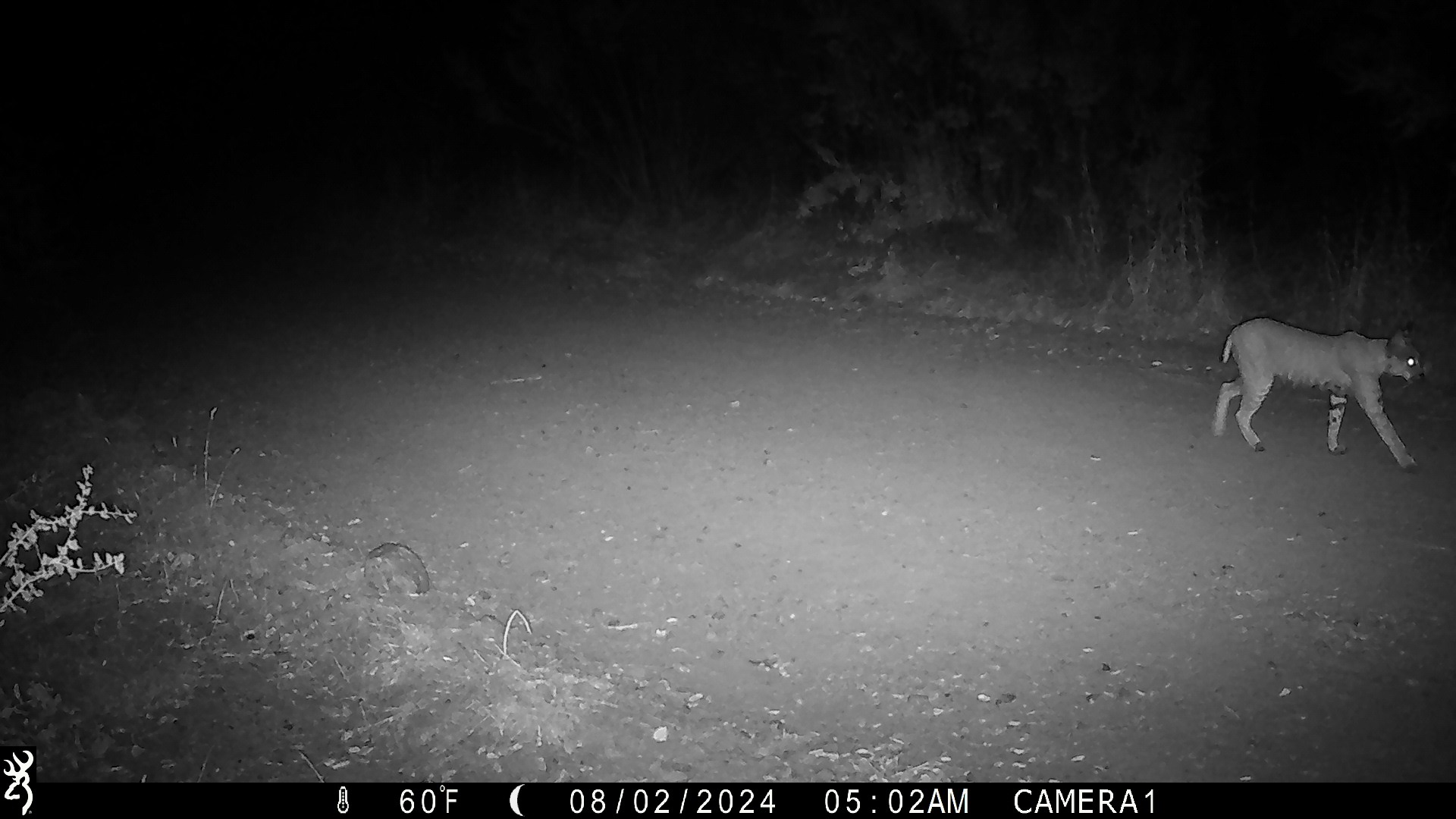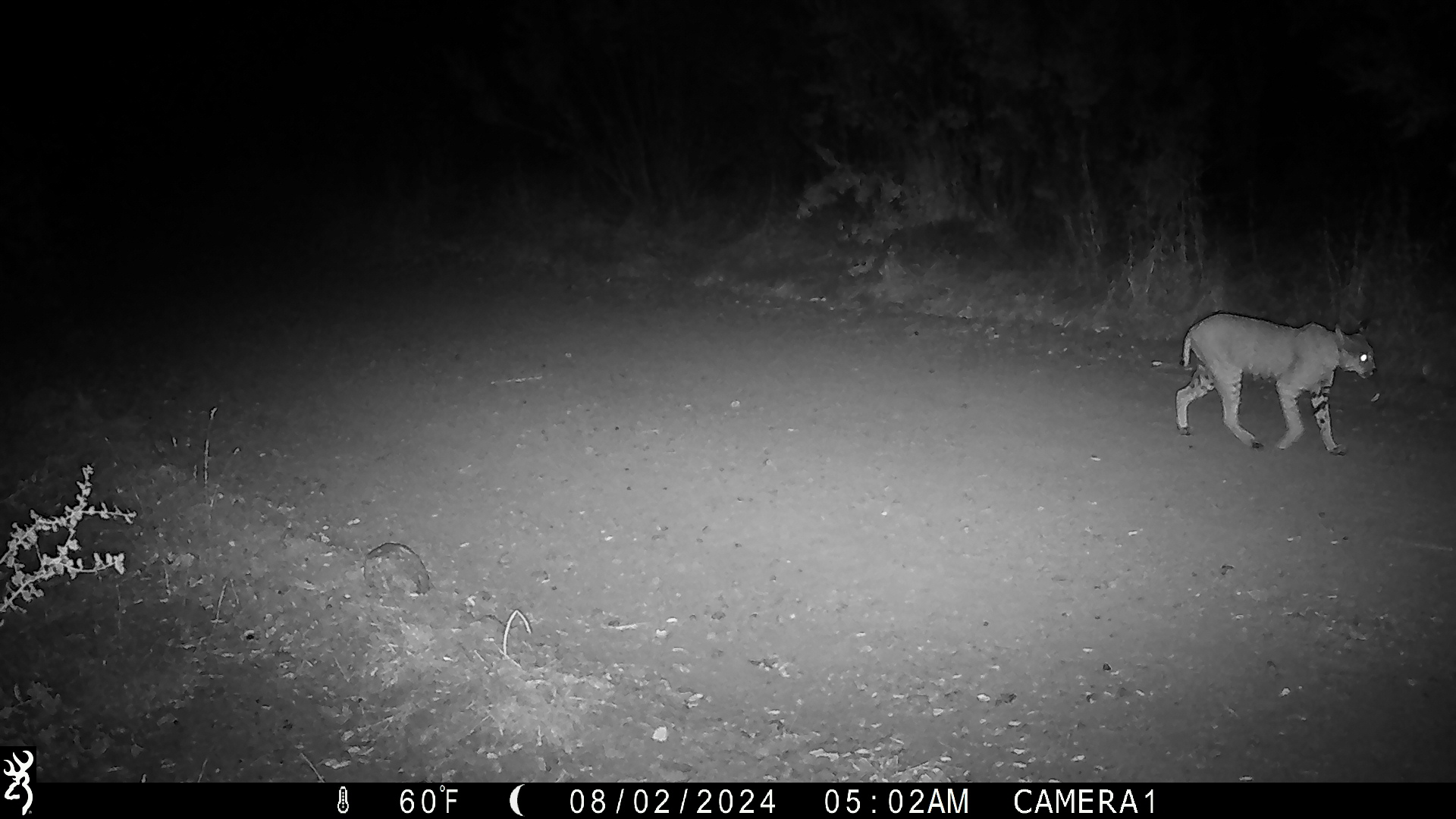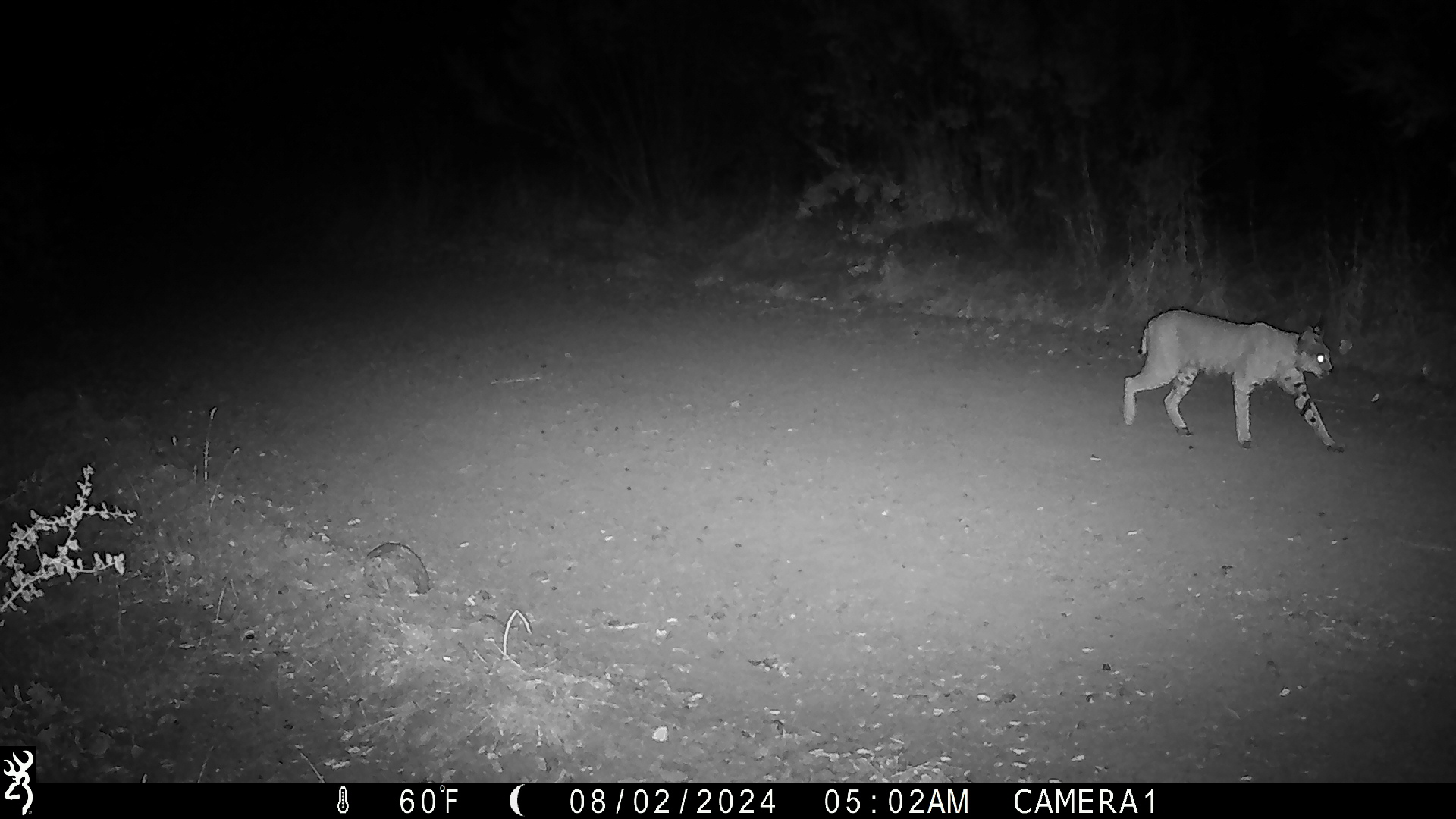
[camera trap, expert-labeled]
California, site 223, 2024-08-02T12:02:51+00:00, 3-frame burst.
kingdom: Animalia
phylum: Chordata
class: Mammalia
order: Carnivora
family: Felidae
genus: Lynx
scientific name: Lynx rufus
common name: bobcat